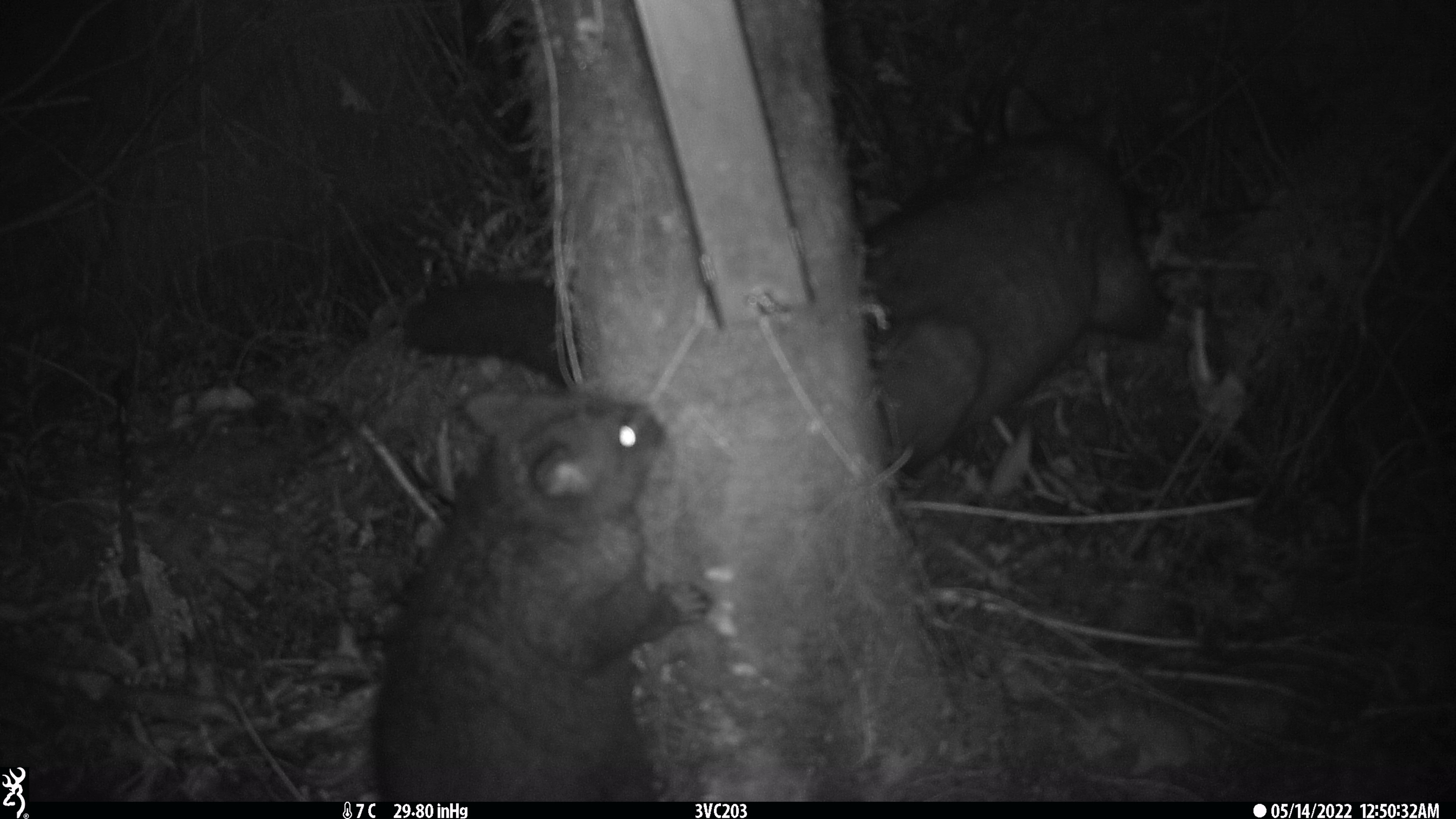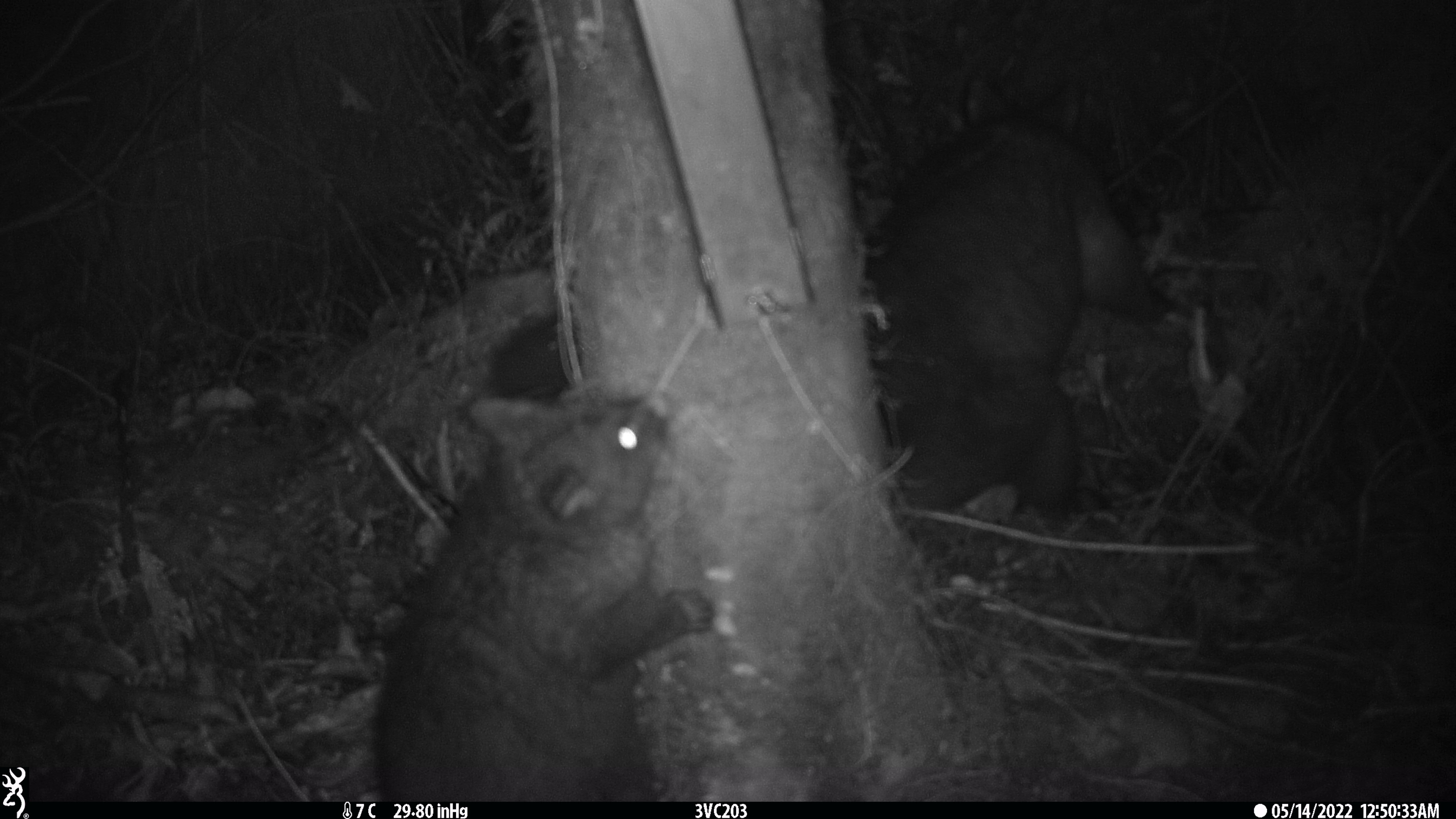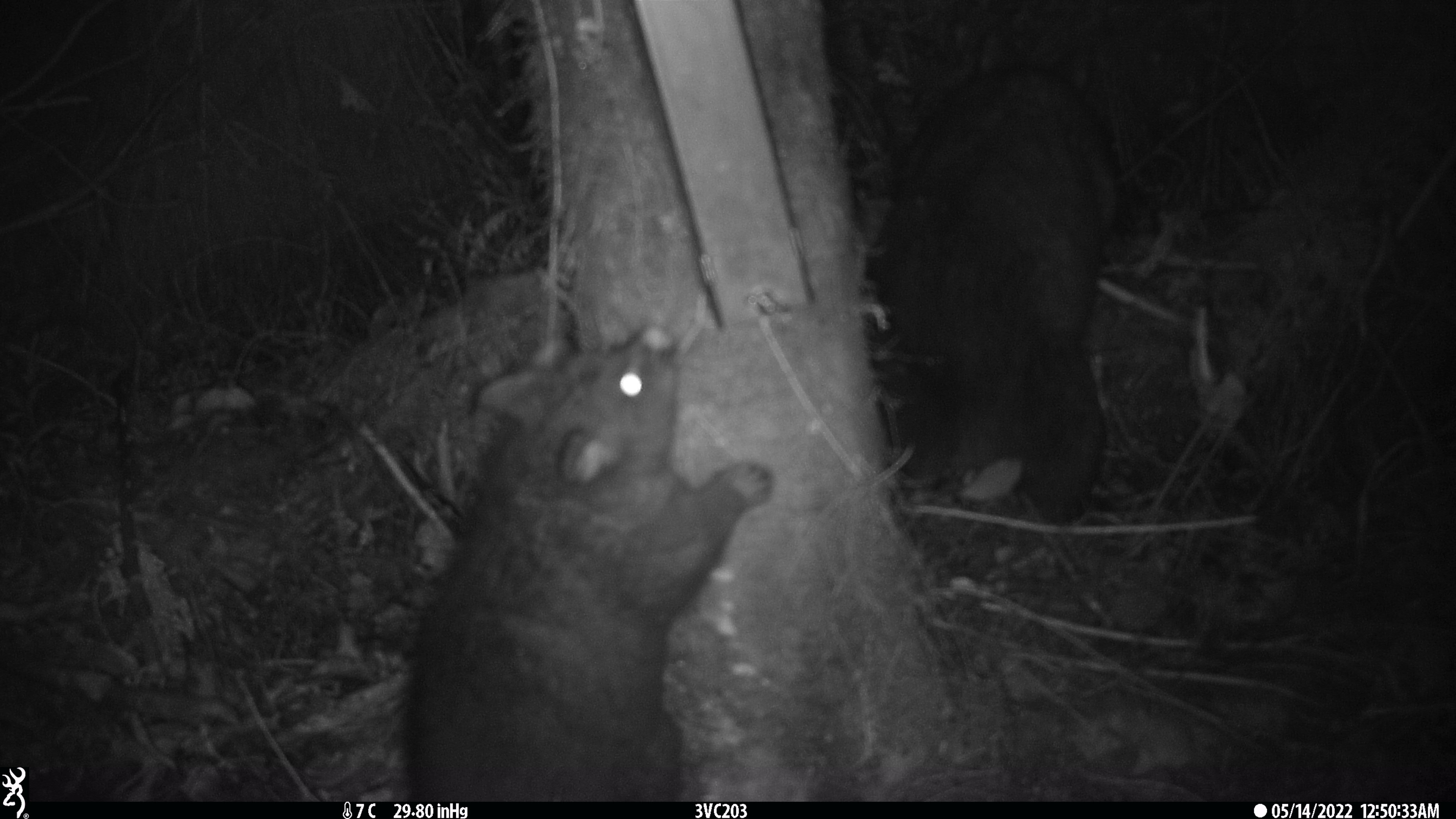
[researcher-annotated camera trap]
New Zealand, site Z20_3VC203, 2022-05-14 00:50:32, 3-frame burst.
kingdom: Animalia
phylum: Chordata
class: Mammalia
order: Diprotodontia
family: Phalangeridae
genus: Trichosurus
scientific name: Trichosurus vulpecula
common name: common brushtail possum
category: possum